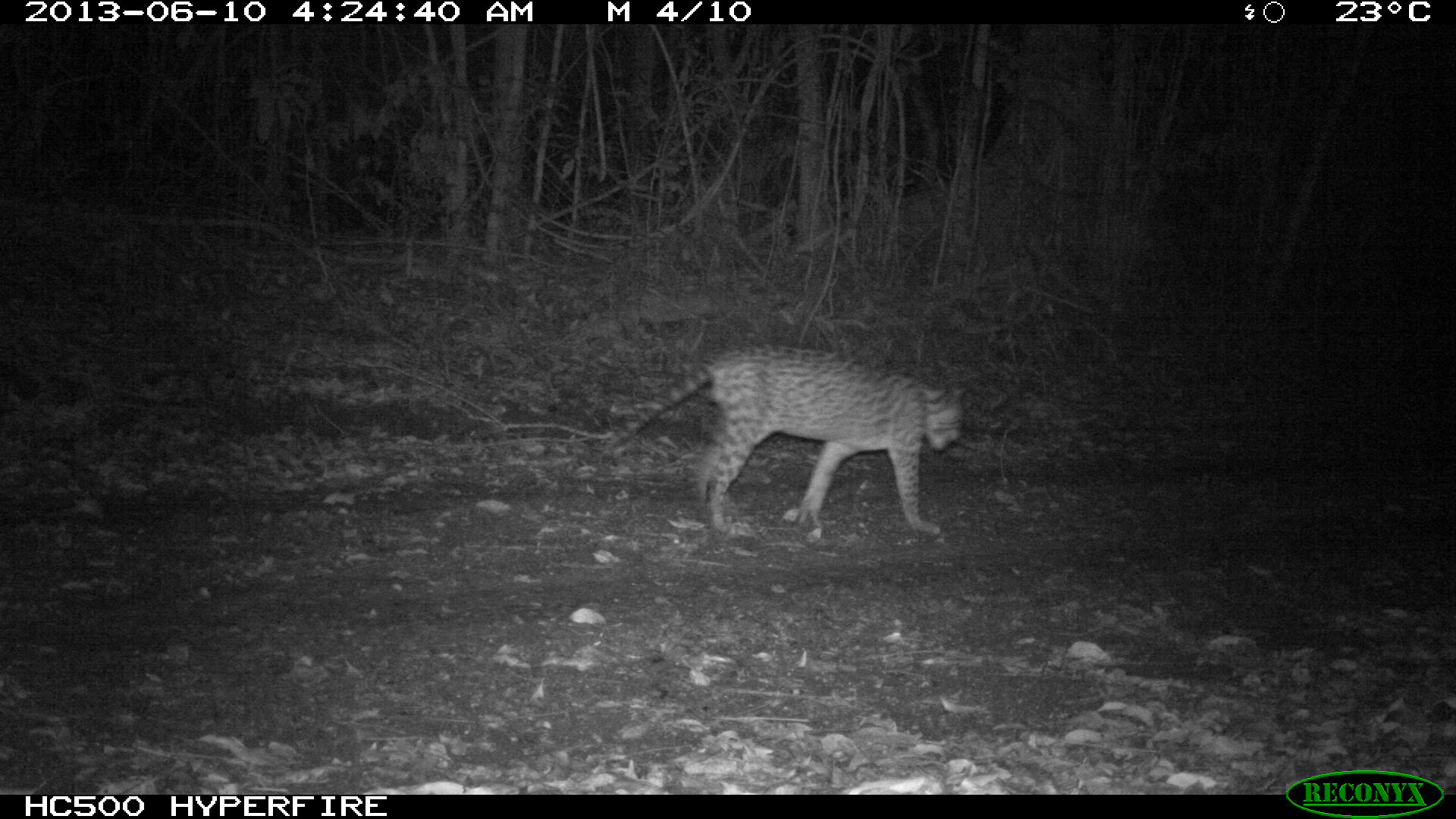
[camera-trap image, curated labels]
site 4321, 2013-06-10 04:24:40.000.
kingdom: Animalia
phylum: Chordata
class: Mammalia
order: Carnivora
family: Felidae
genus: Leopardus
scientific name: Leopardus pardalis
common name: ocelot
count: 1